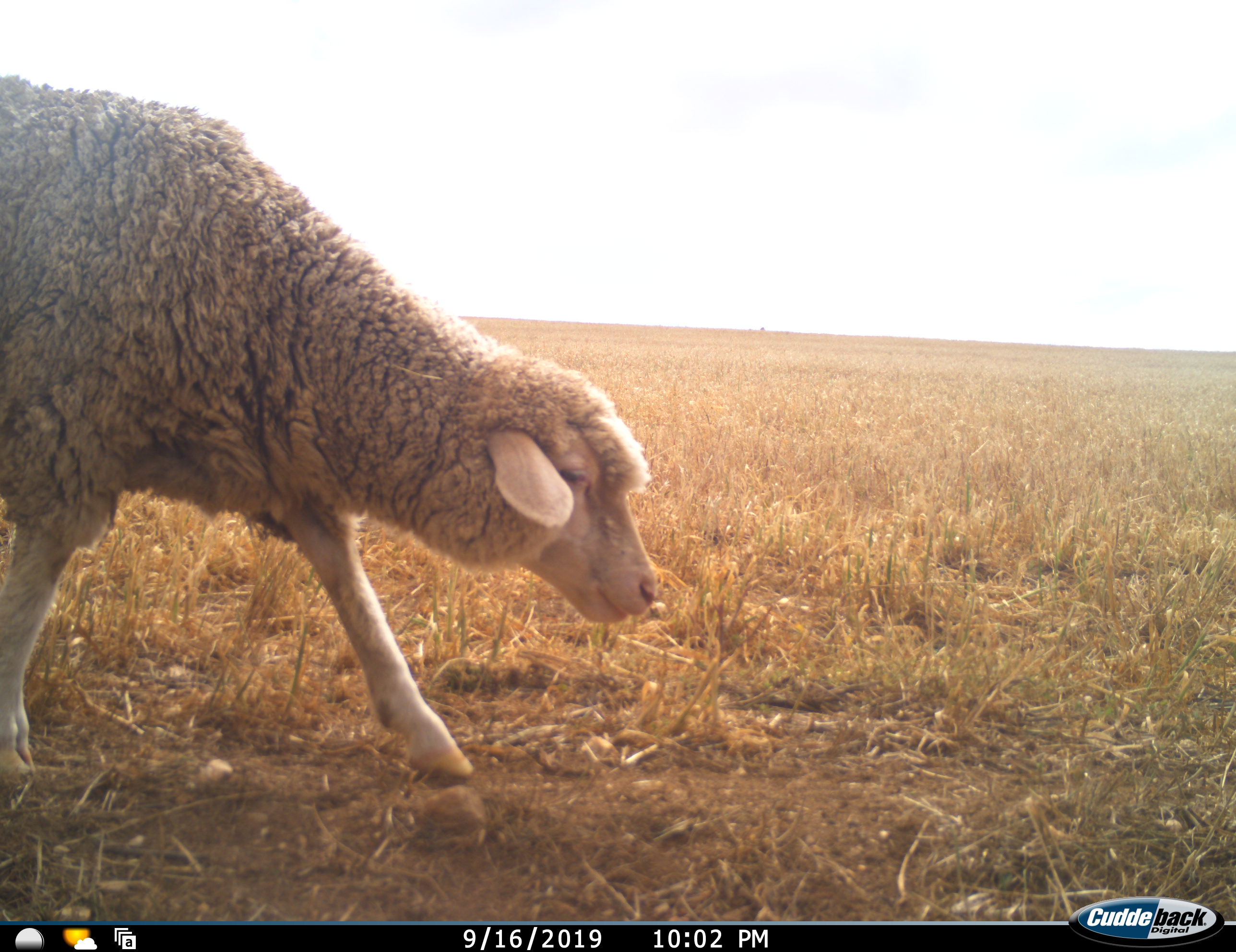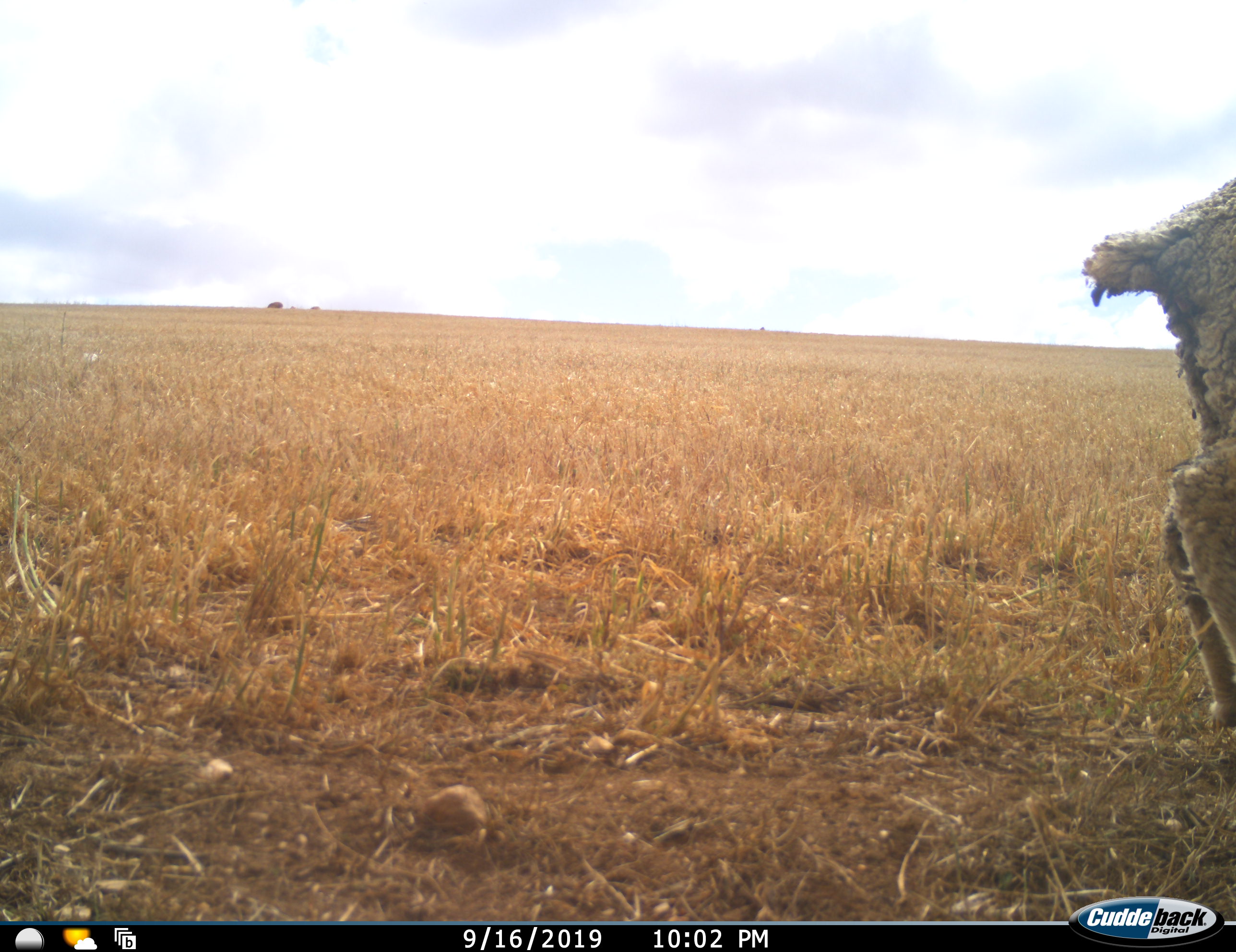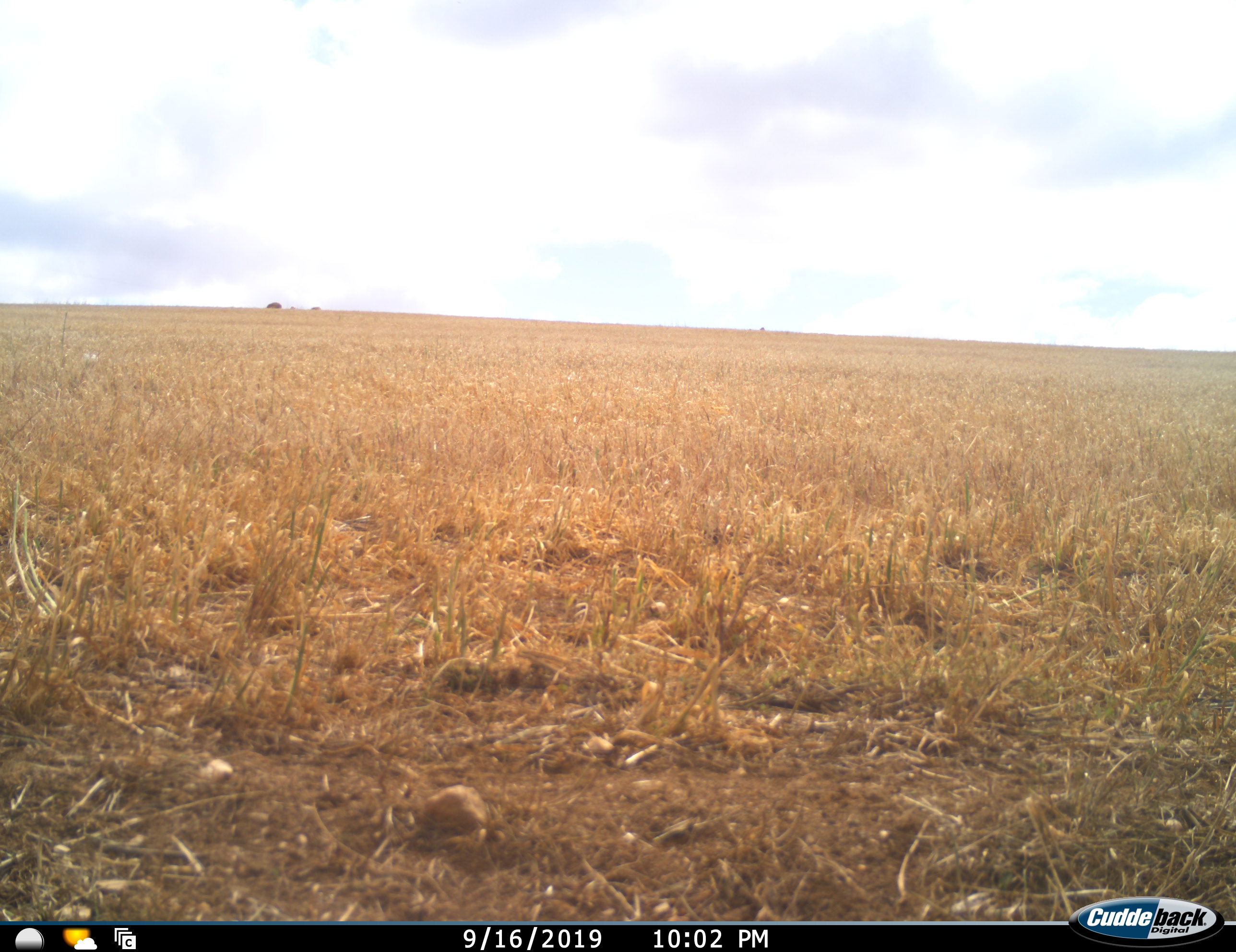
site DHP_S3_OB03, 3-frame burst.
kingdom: Animalia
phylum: Chordata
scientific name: Vertebrata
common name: domestic animal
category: domesticanimal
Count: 1.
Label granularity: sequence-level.